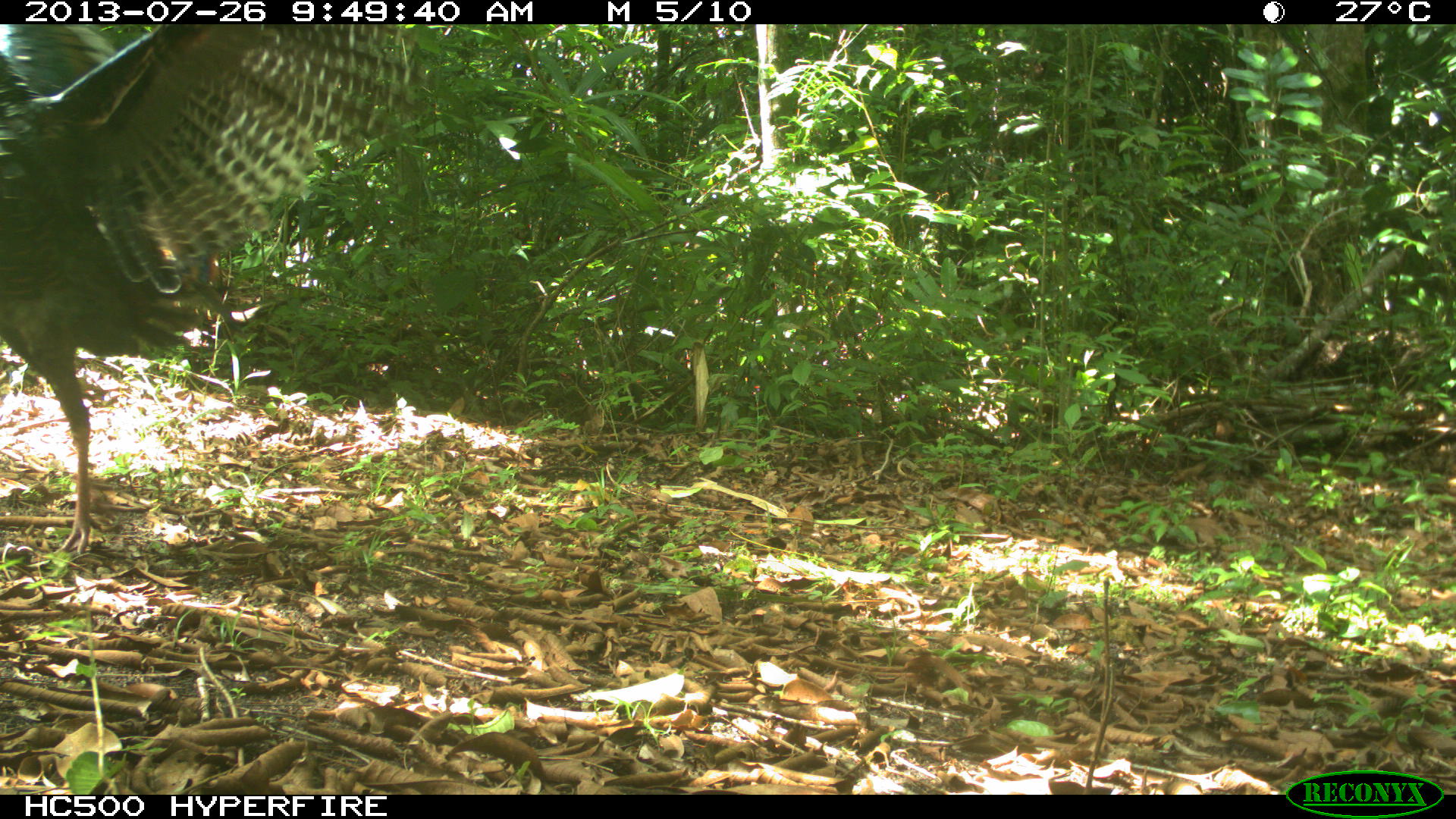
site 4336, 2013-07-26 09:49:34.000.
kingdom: Animalia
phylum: Chordata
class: Aves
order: Galliformes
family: Phasianidae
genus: Meleagris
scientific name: Meleagris ocellata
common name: ocellated turkey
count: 2